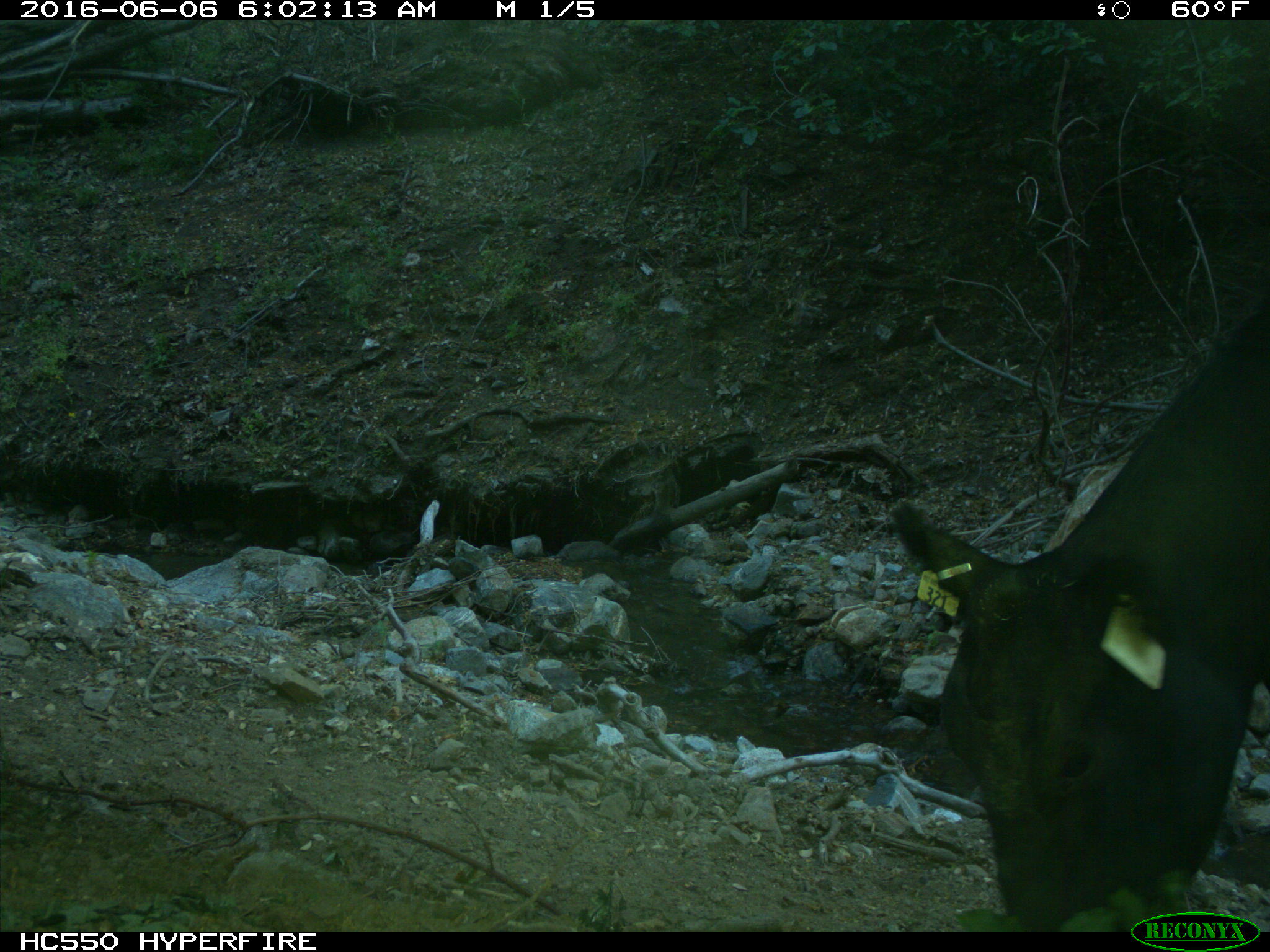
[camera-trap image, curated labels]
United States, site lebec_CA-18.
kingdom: Animalia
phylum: Chordata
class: Mammalia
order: Artiodactyla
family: Bovidae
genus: Bos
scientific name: Bos taurus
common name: domestic cow